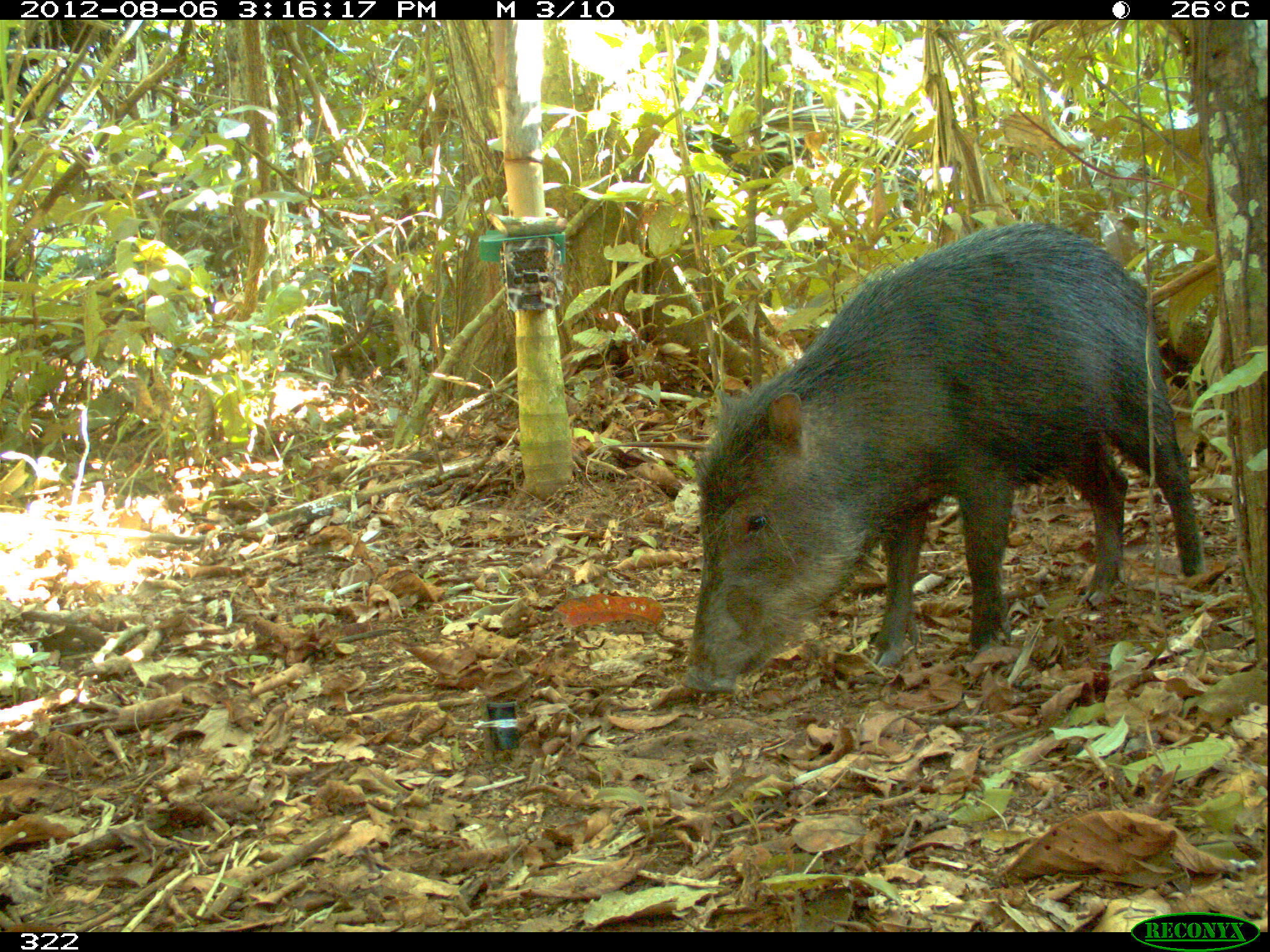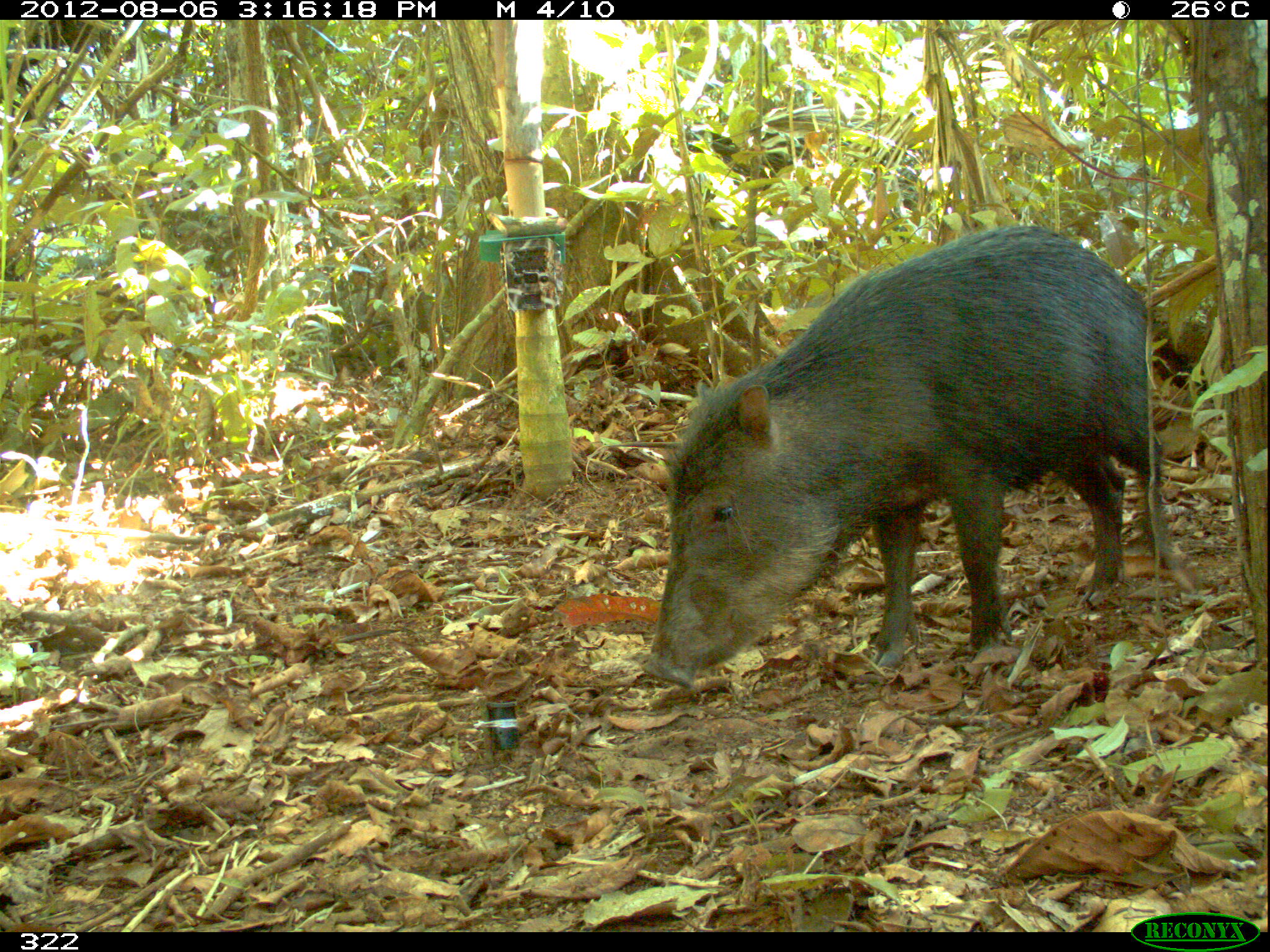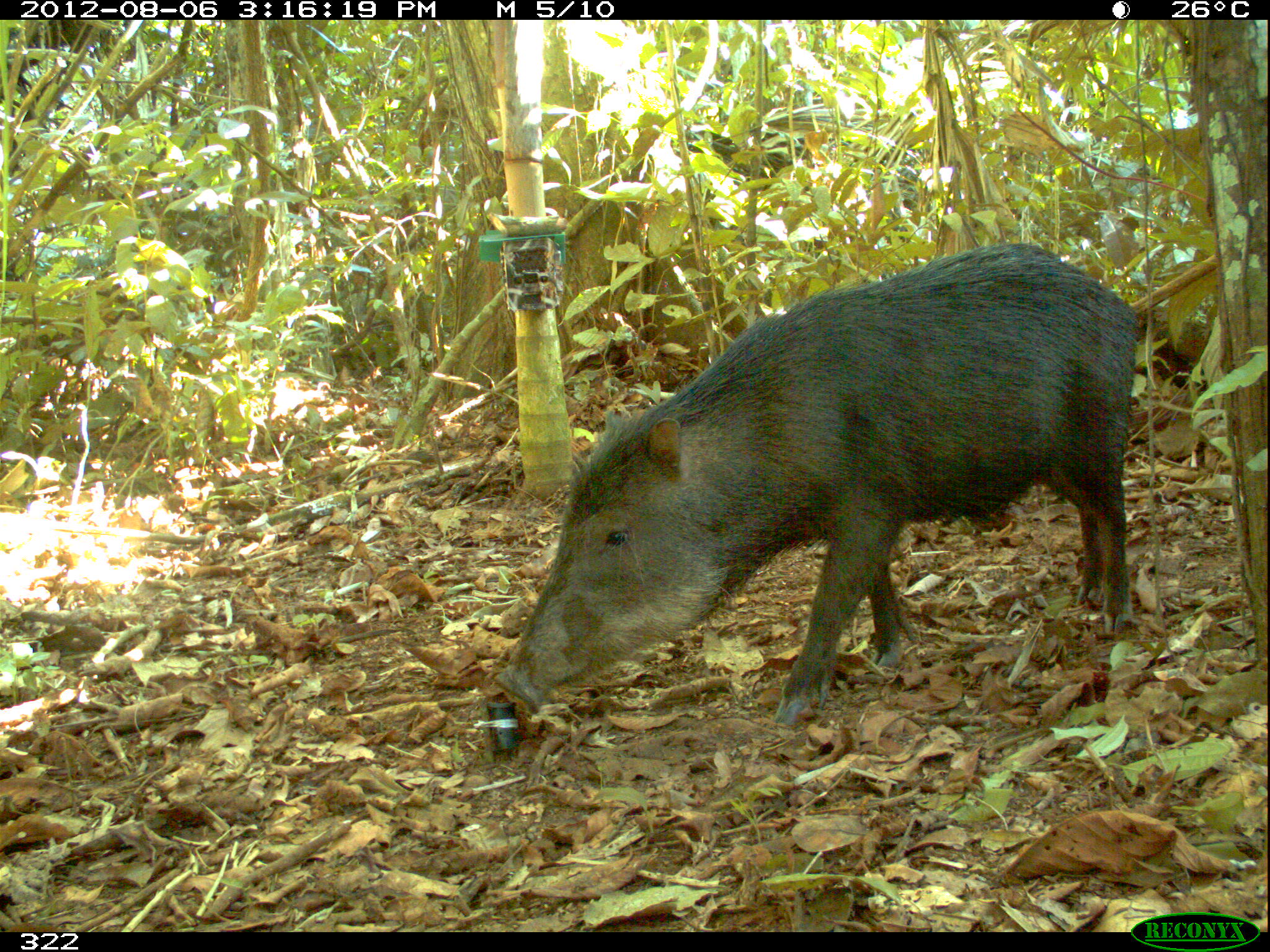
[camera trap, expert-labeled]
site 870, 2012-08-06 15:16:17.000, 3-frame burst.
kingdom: Animalia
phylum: Chordata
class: Mammalia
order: Artiodactyla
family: Tayassuidae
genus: Tayassu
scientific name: Tayassu pecari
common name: white-lipped peccary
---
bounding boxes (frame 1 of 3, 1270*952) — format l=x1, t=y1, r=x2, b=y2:
tayassu pecari: l=679, t=219, r=1206, b=694